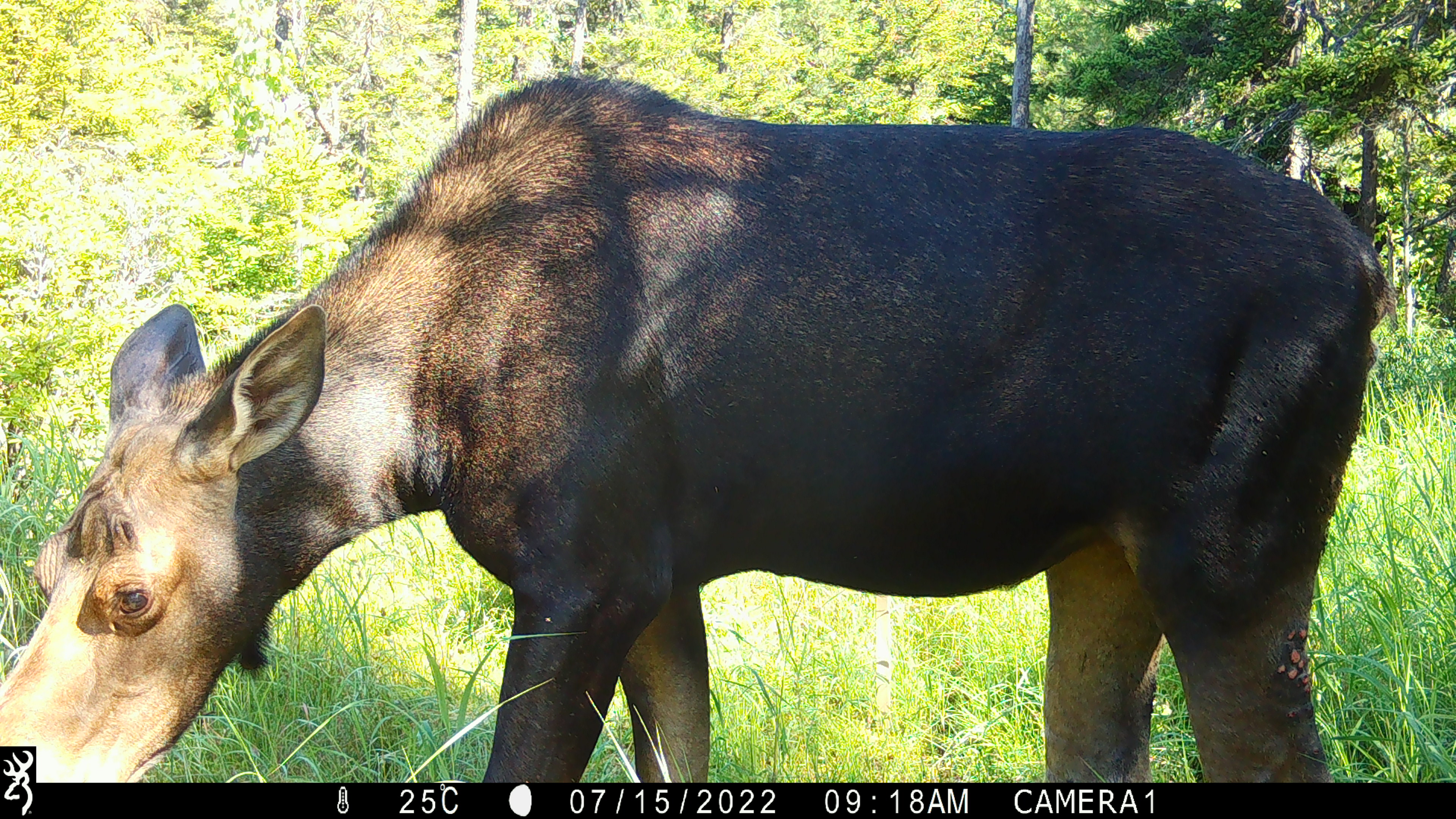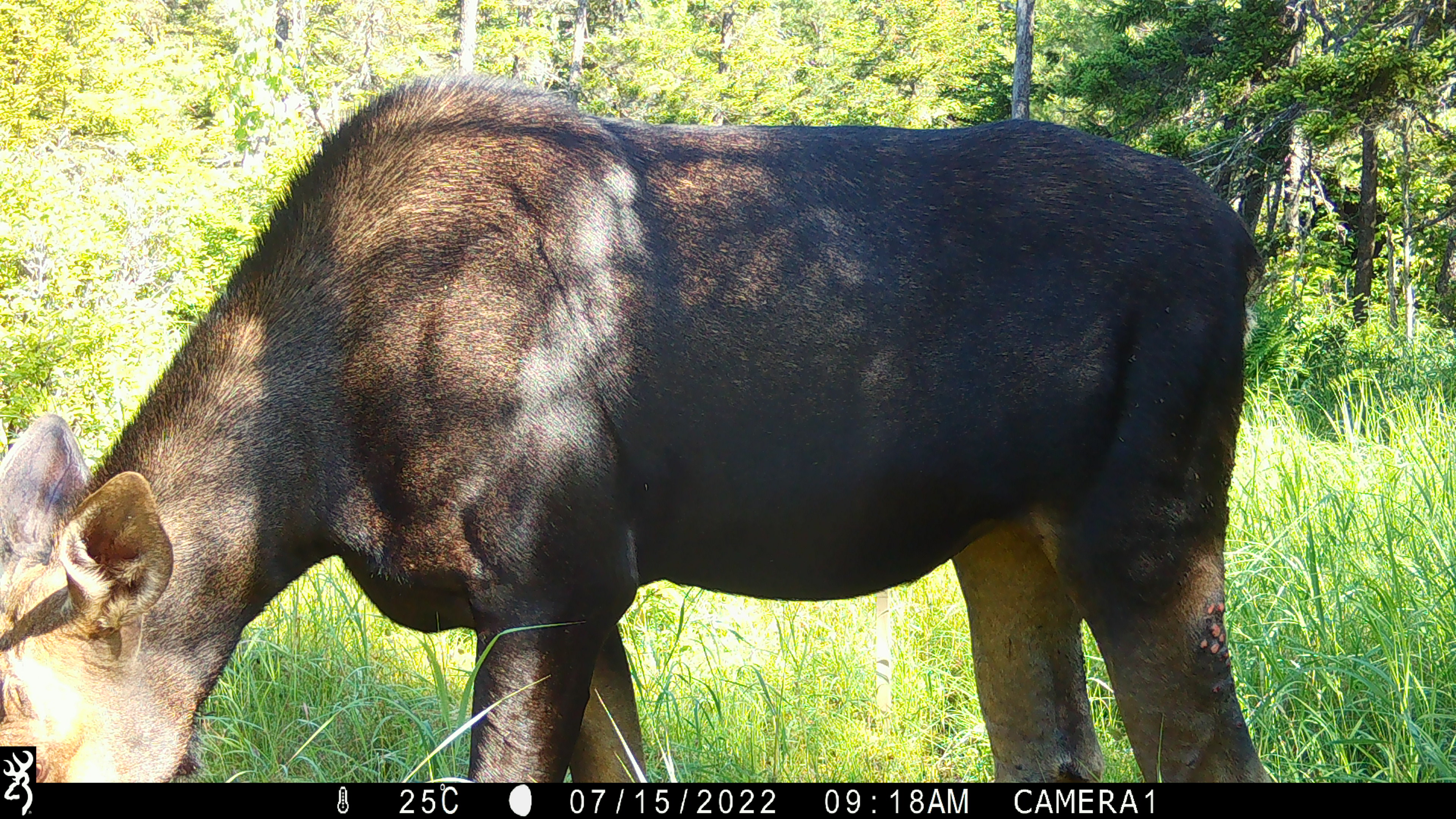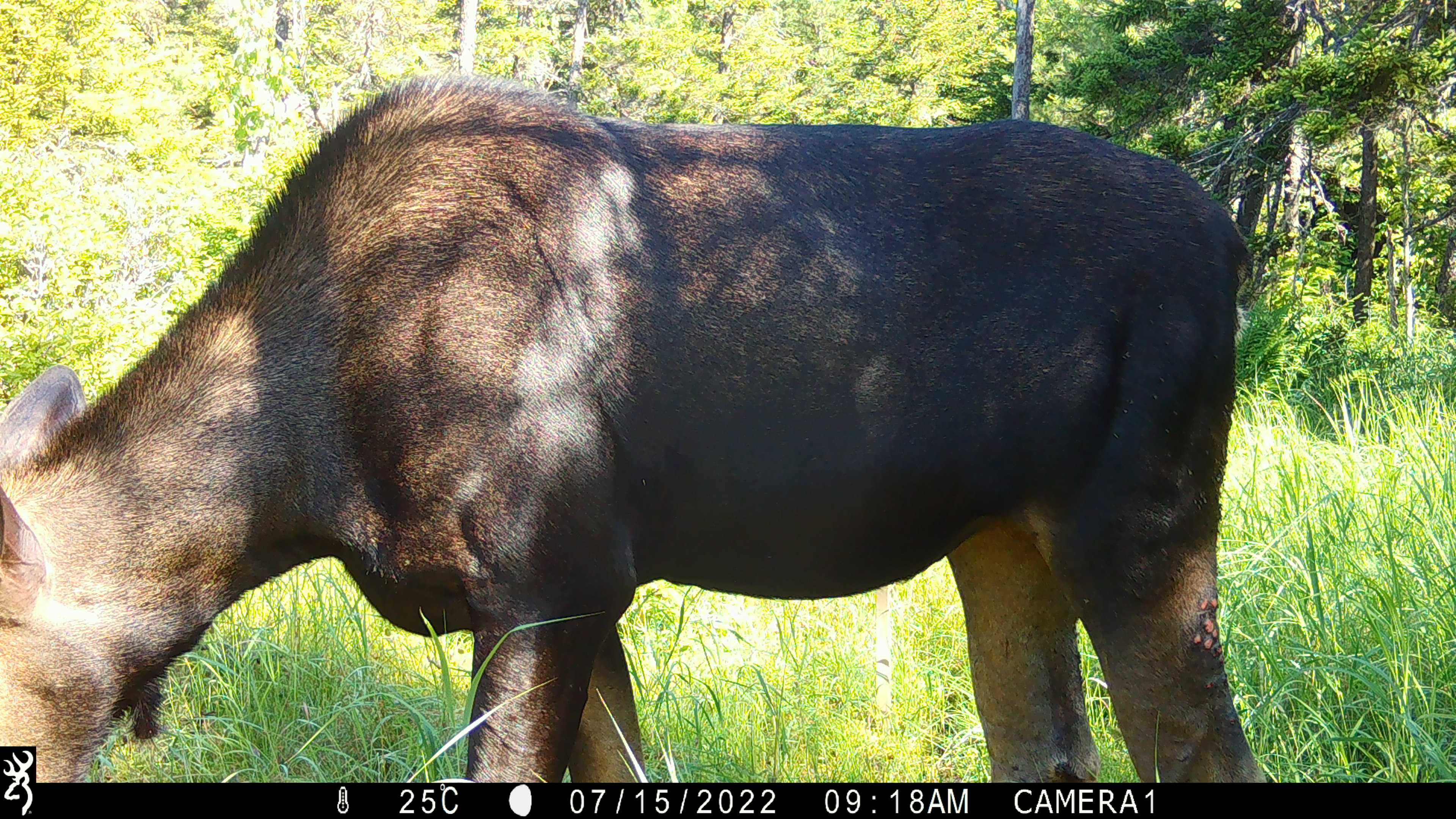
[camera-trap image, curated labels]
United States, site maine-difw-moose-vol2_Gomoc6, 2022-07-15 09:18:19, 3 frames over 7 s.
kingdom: Animalia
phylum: Chordata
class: Mammalia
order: Artiodactyla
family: Cervidae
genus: Alces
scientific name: Alces alces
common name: moose